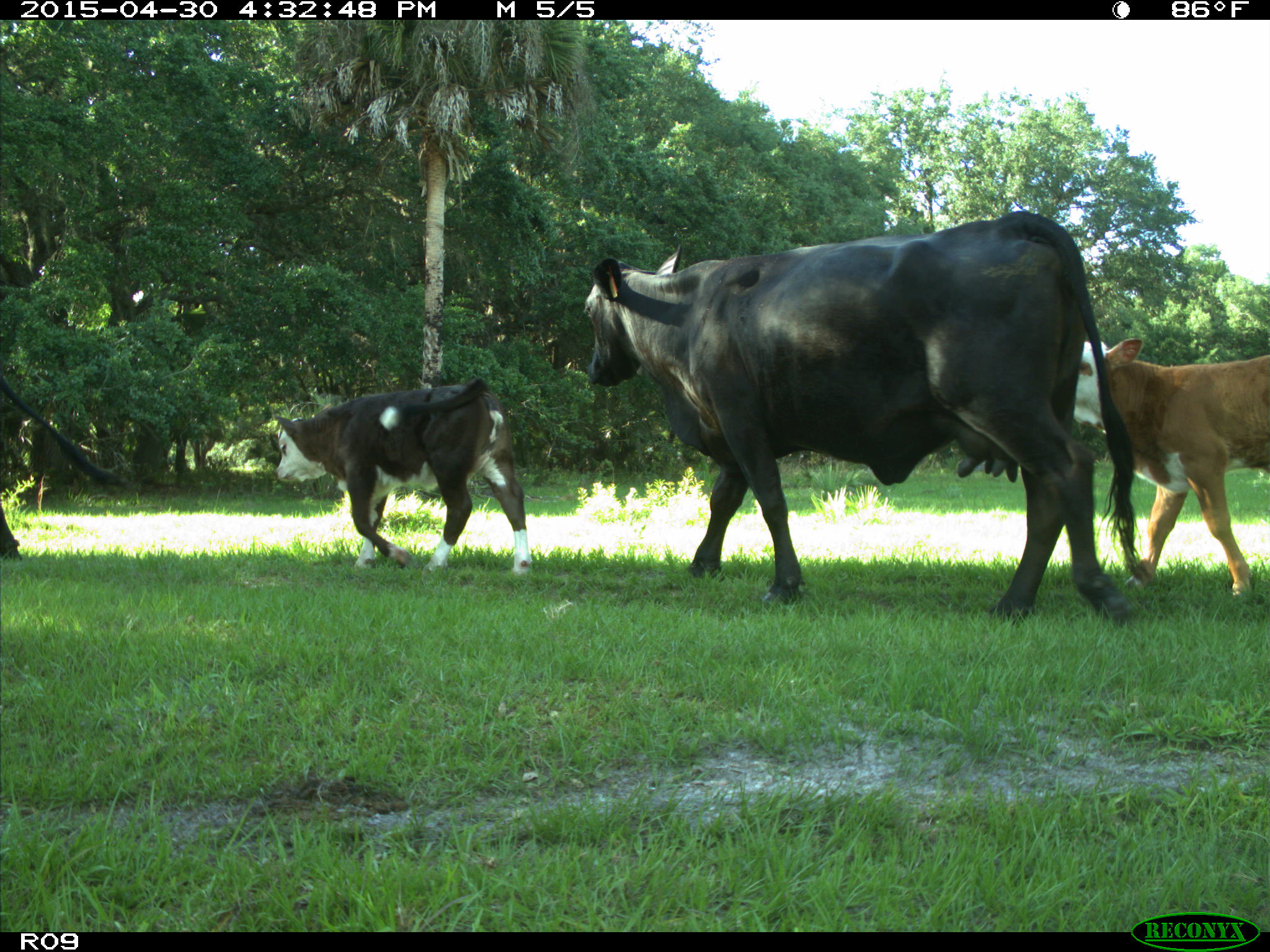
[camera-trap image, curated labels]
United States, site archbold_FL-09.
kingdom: Animalia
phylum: Chordata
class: Mammalia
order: Artiodactyla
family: Bovidae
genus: Bos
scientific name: Bos taurus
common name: domestic cow